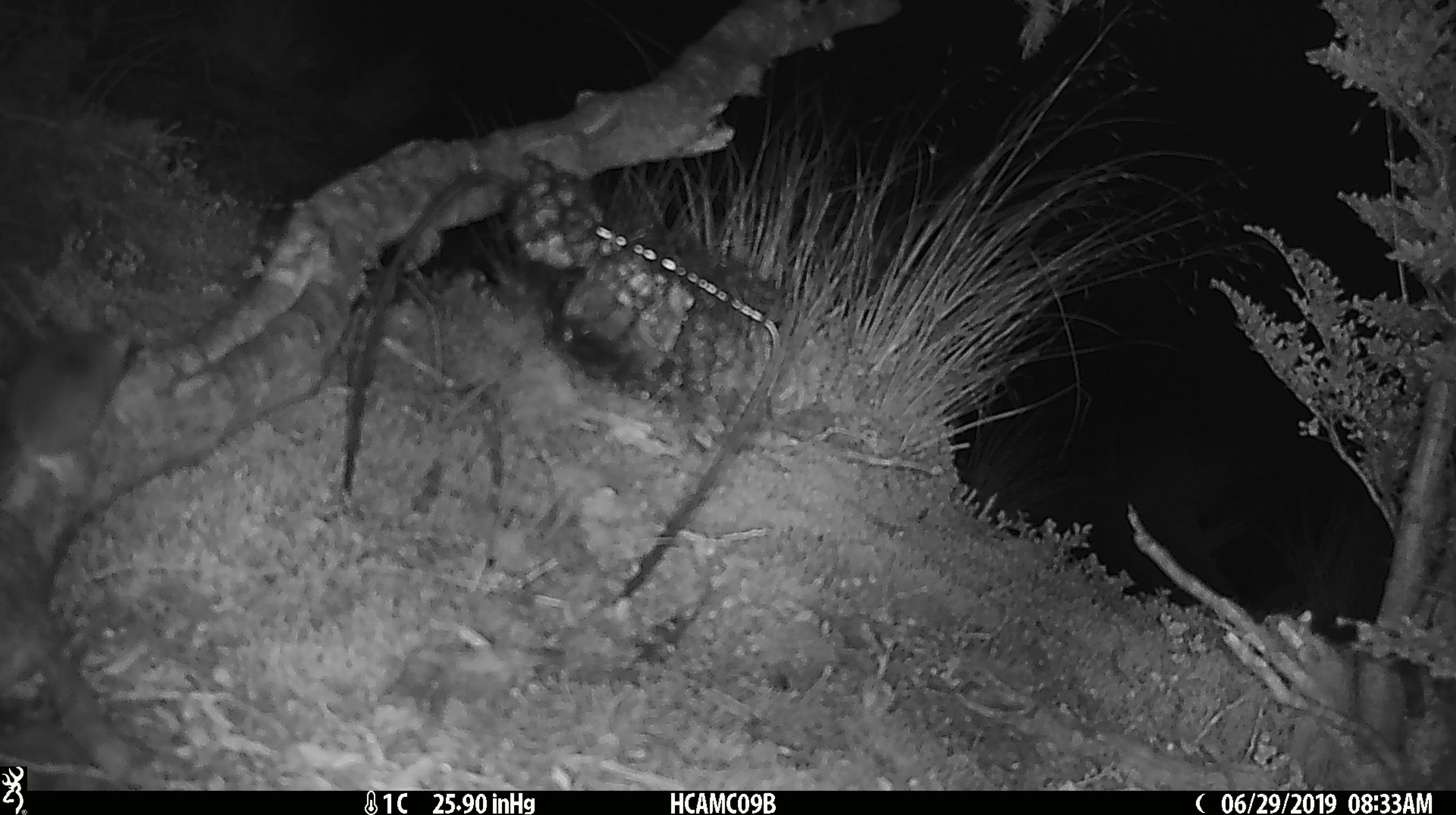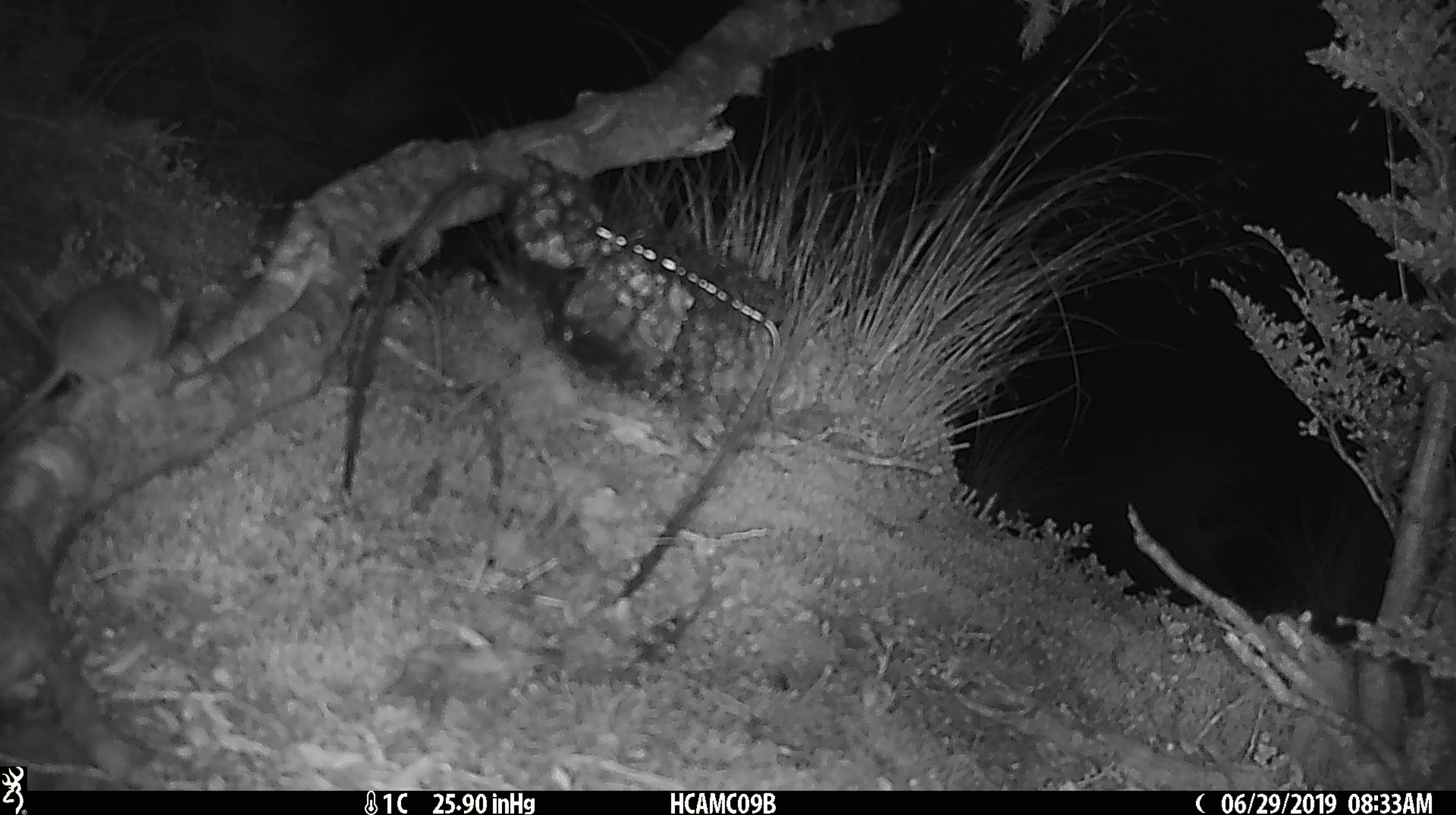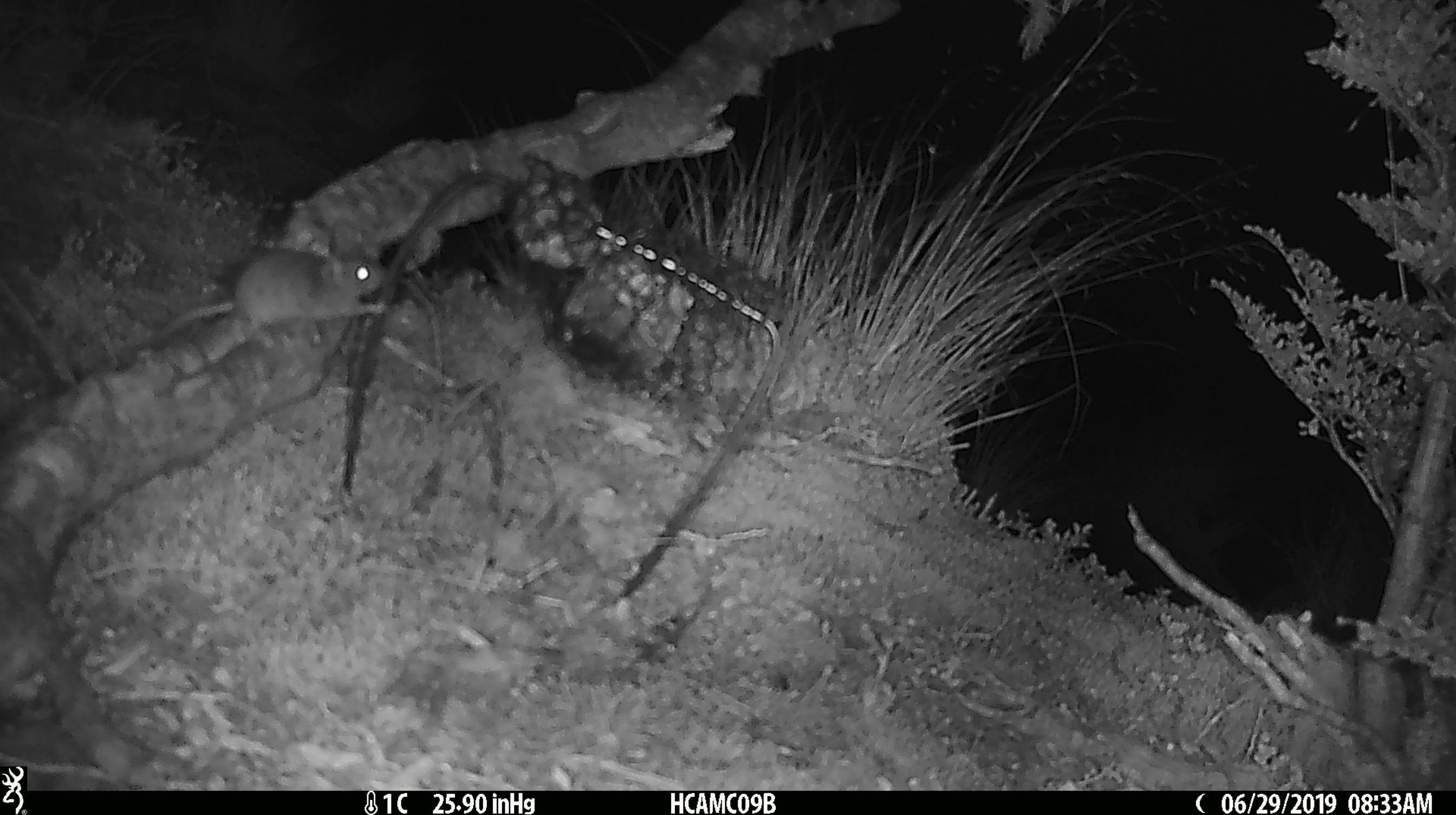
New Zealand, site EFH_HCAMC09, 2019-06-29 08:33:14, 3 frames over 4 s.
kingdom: Animalia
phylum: Chordata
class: Mammalia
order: Rodentia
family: Muridae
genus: Mus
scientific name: Mus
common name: mouse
Mouse (Mus).